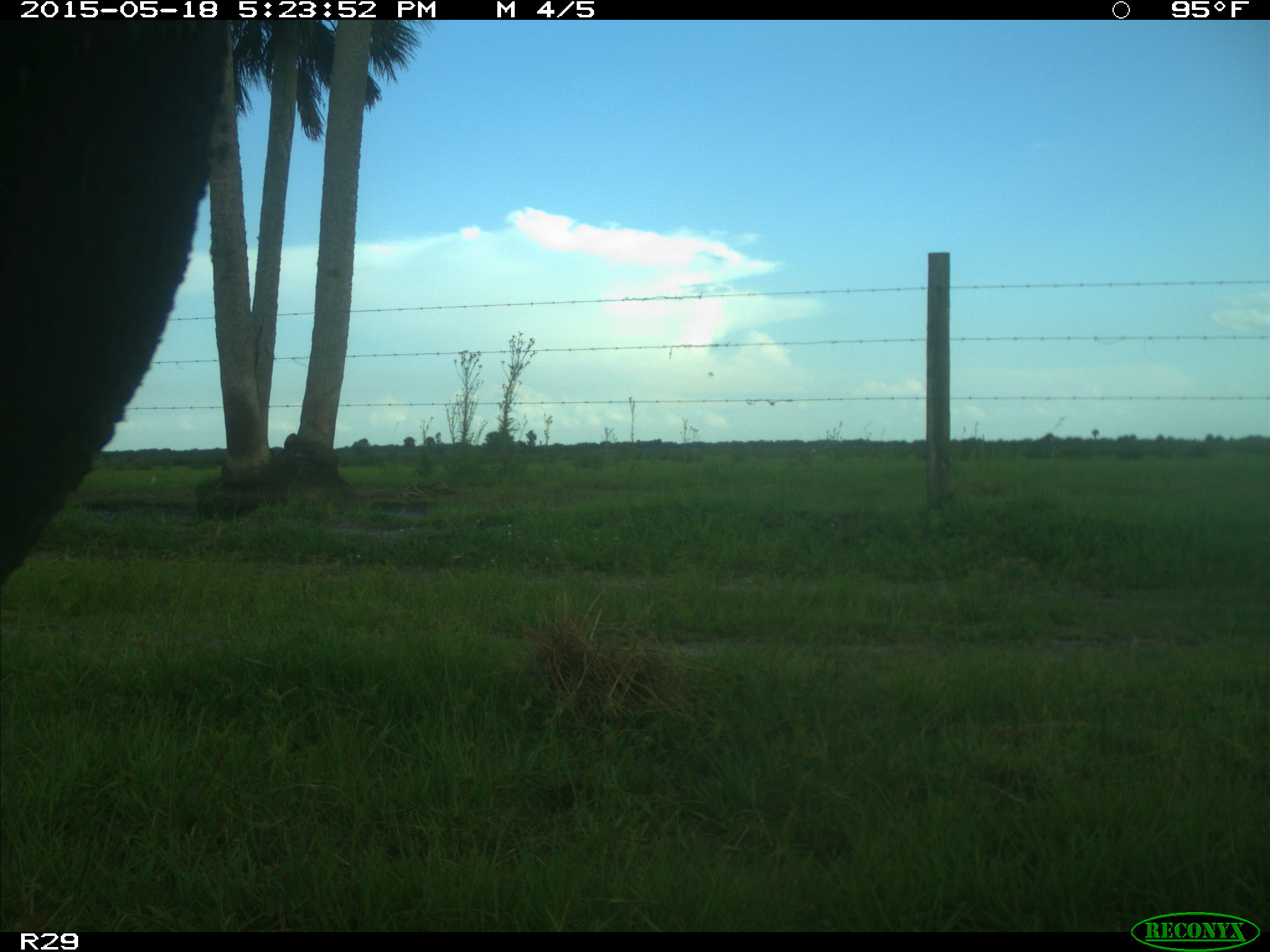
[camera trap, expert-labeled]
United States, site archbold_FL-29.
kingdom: Animalia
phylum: Chordata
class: Mammalia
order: Artiodactyla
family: Bovidae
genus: Bos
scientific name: Bos taurus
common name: domestic cow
Bos taurus (domestic cow).